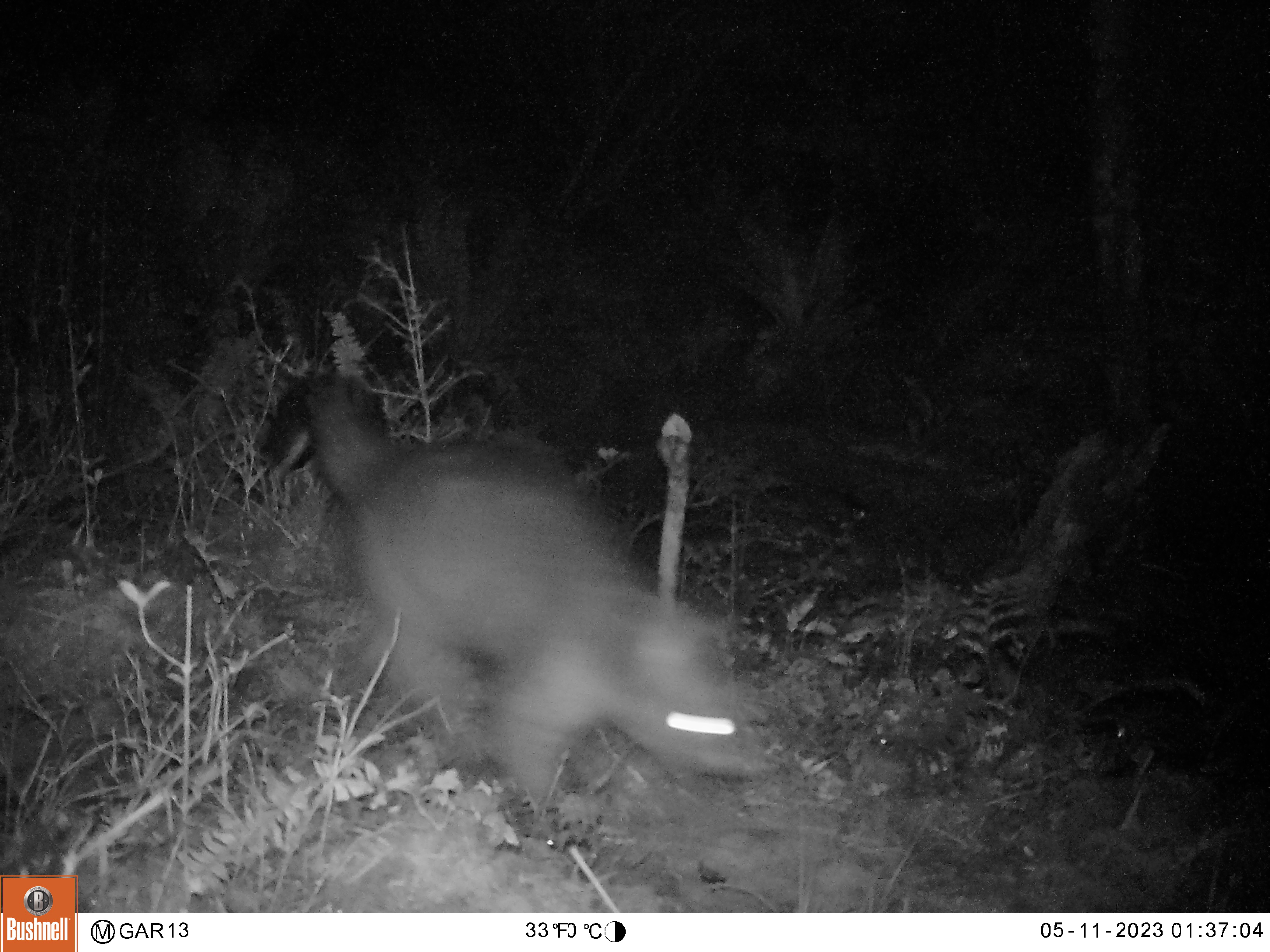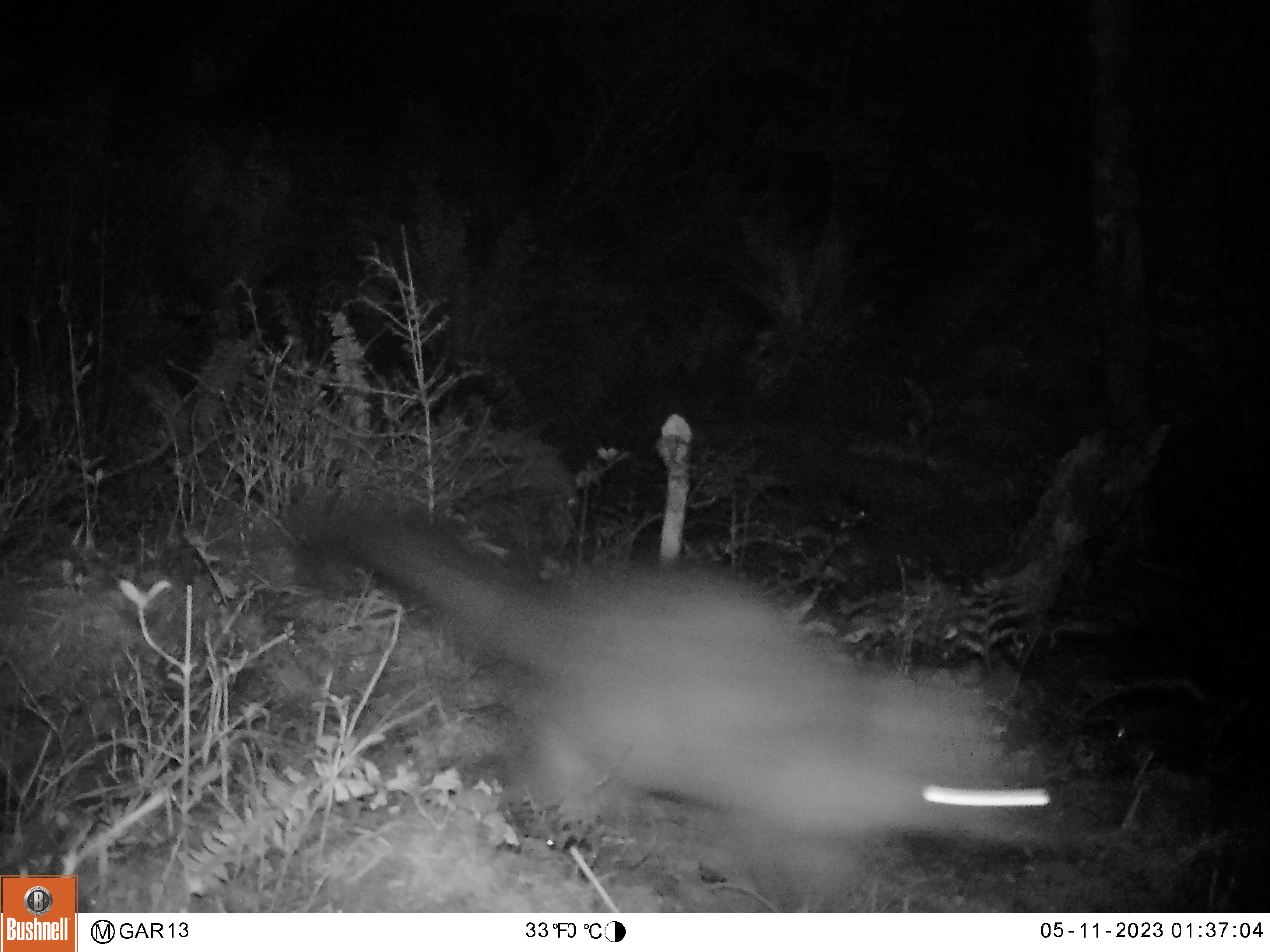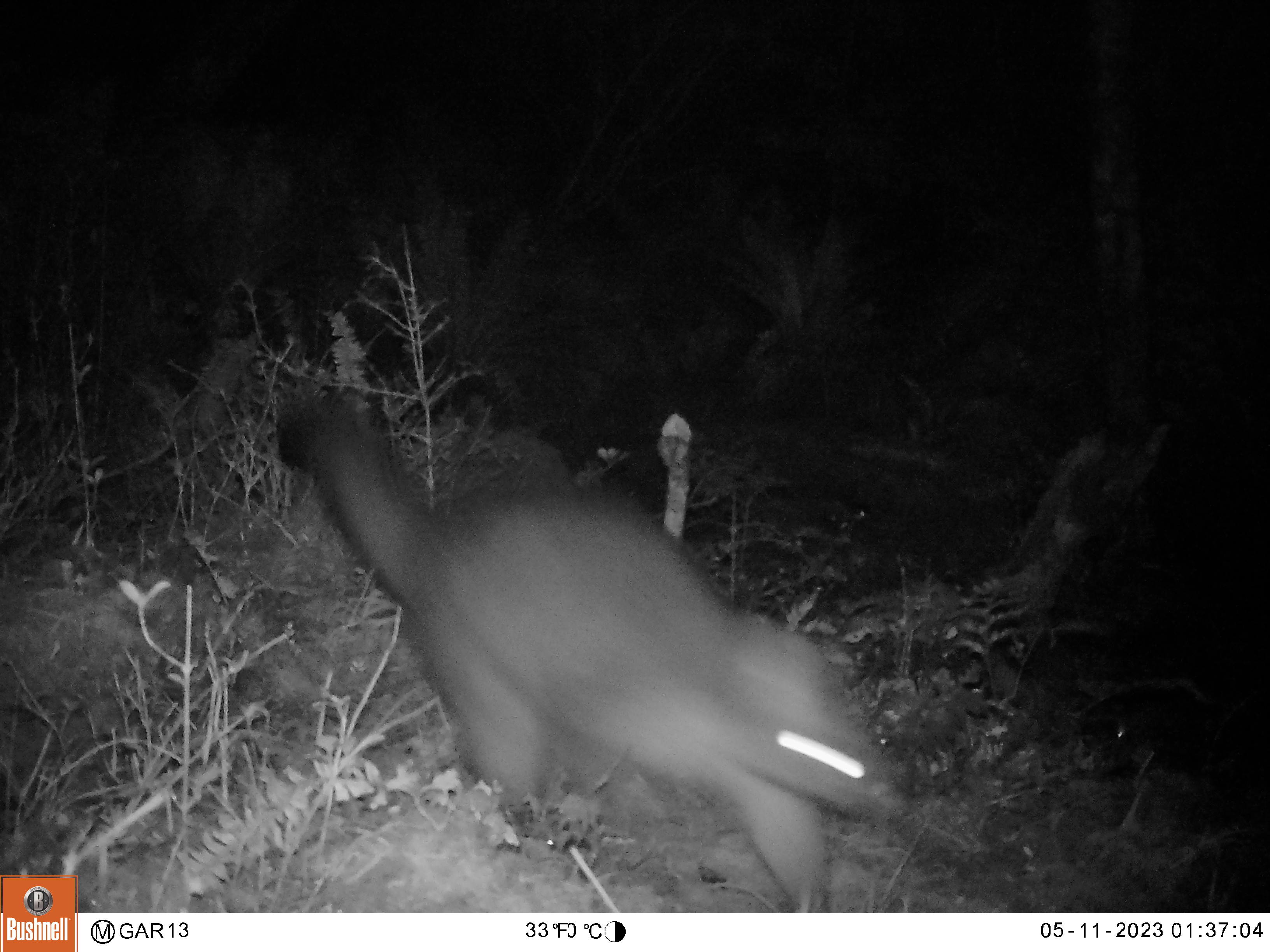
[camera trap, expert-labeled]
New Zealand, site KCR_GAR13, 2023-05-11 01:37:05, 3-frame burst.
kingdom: Animalia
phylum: Chordata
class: Mammalia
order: Diprotodontia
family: Phalangeridae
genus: Trichosurus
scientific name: Trichosurus vulpecula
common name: common brushtail possum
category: possum